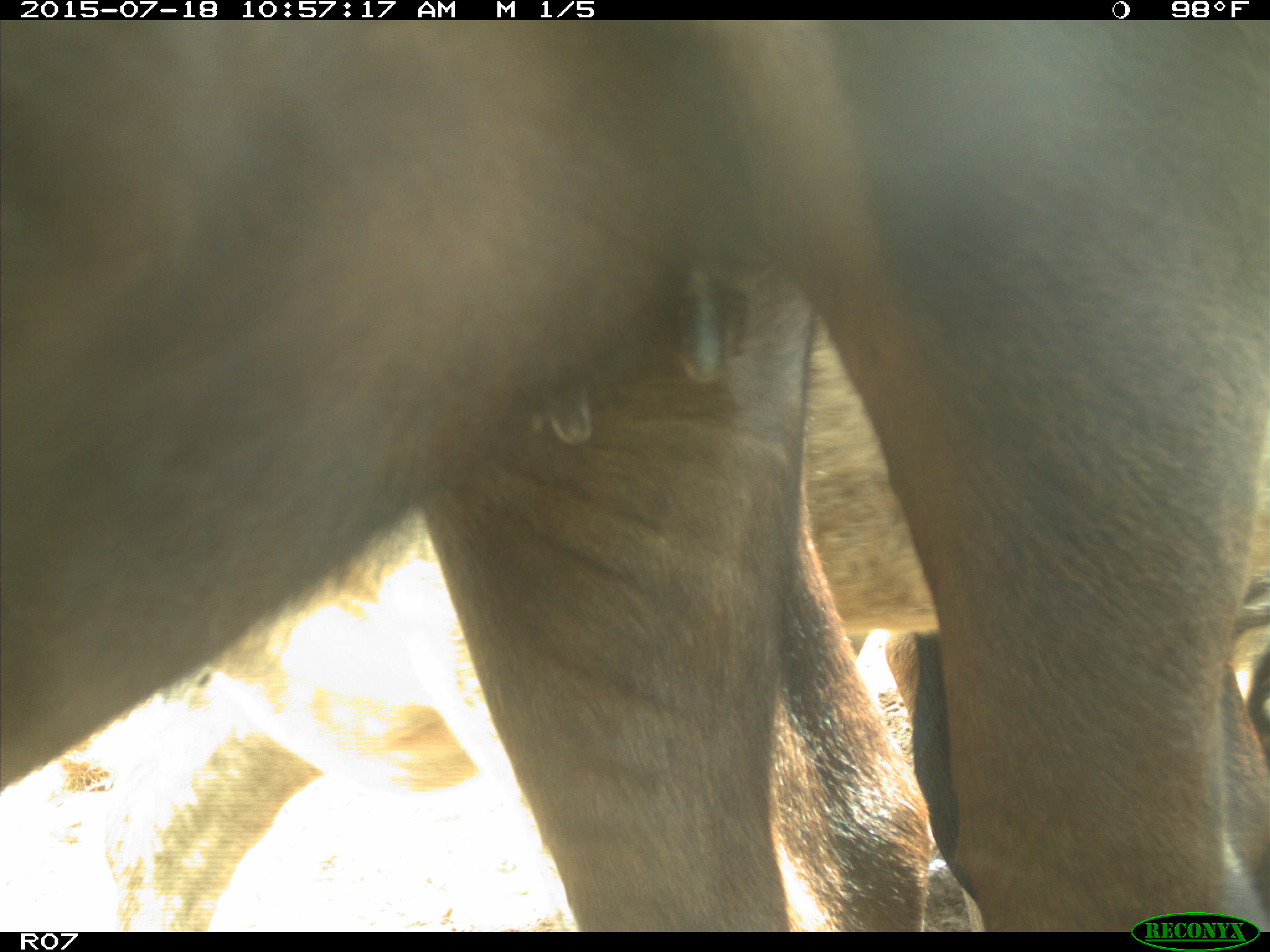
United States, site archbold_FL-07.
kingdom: Animalia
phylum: Chordata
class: Mammalia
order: Artiodactyla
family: Bovidae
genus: Bos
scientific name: Bos taurus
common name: domestic cow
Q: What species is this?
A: Bos taurus (domestic cow).